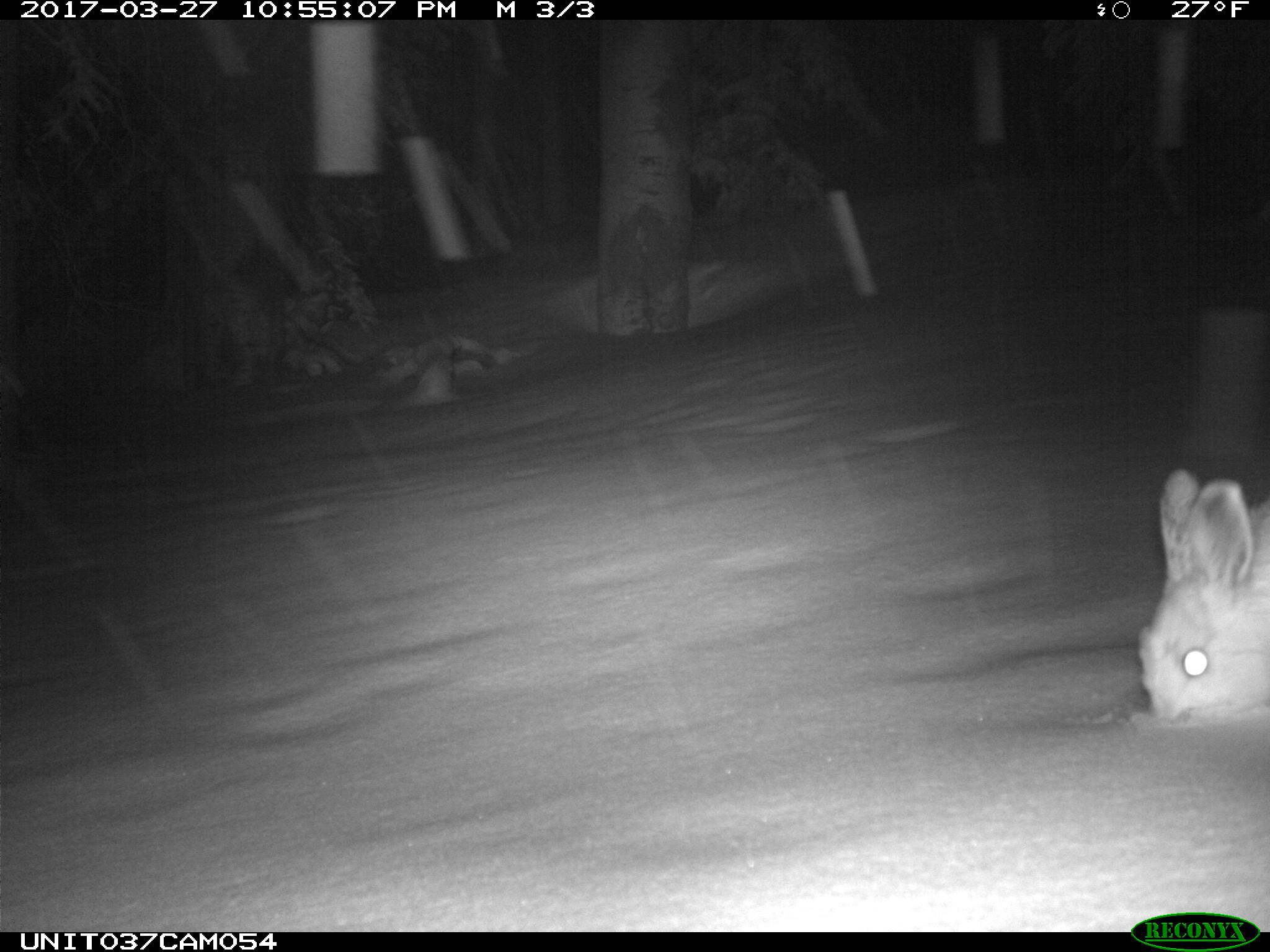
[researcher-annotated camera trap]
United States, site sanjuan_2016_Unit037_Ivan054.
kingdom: Animalia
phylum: Chordata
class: Mammalia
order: Lagomorpha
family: Leporidae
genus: Lepus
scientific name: Lepus americanus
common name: snowshoe hare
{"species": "Lepus americanus (snowshoe hare)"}